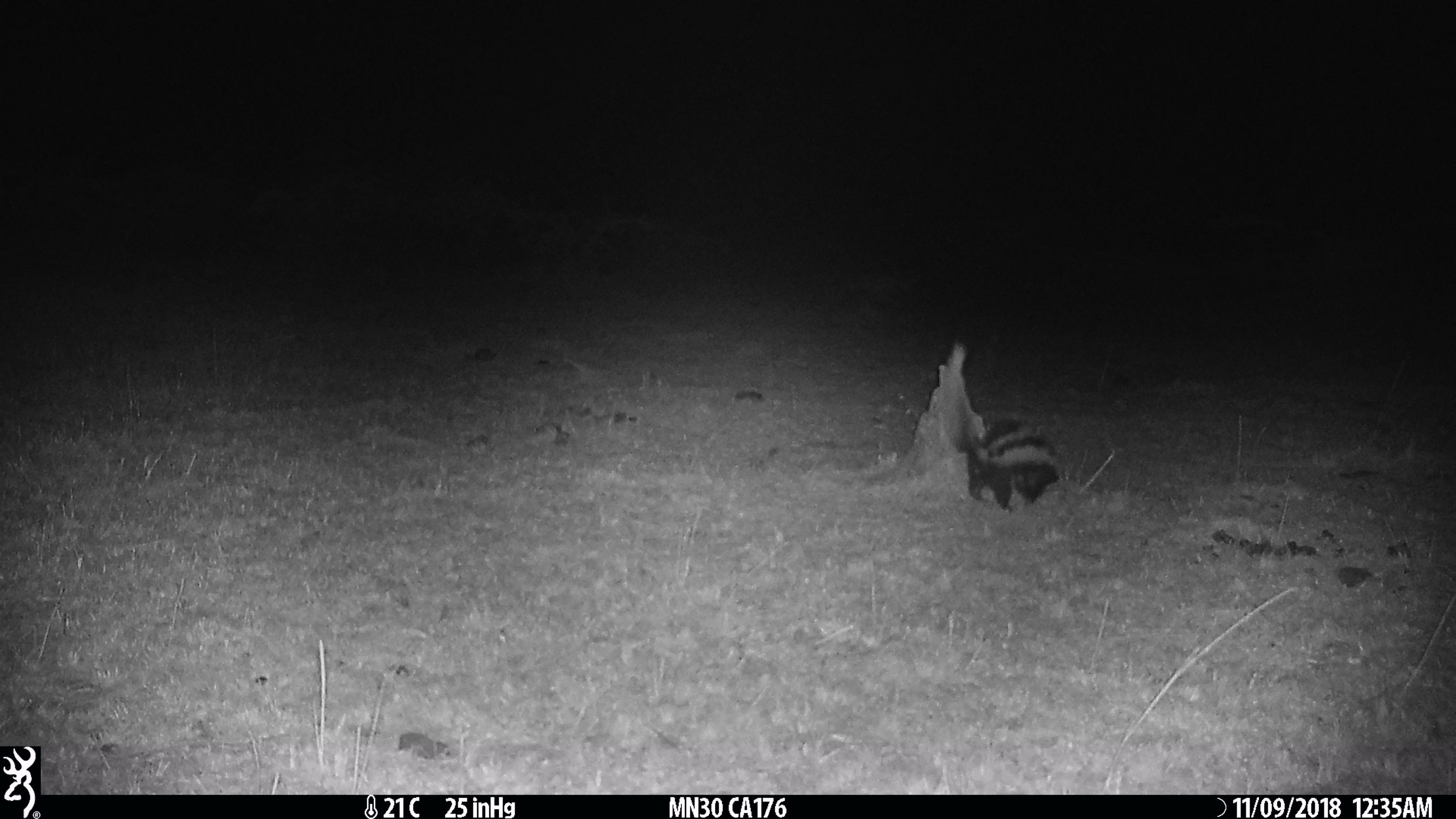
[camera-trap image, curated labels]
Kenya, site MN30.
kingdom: Animalia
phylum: Chordata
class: Mammalia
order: Carnivora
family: Mustelidae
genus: Ictonyx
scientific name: Ictonyx striatus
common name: zorilla